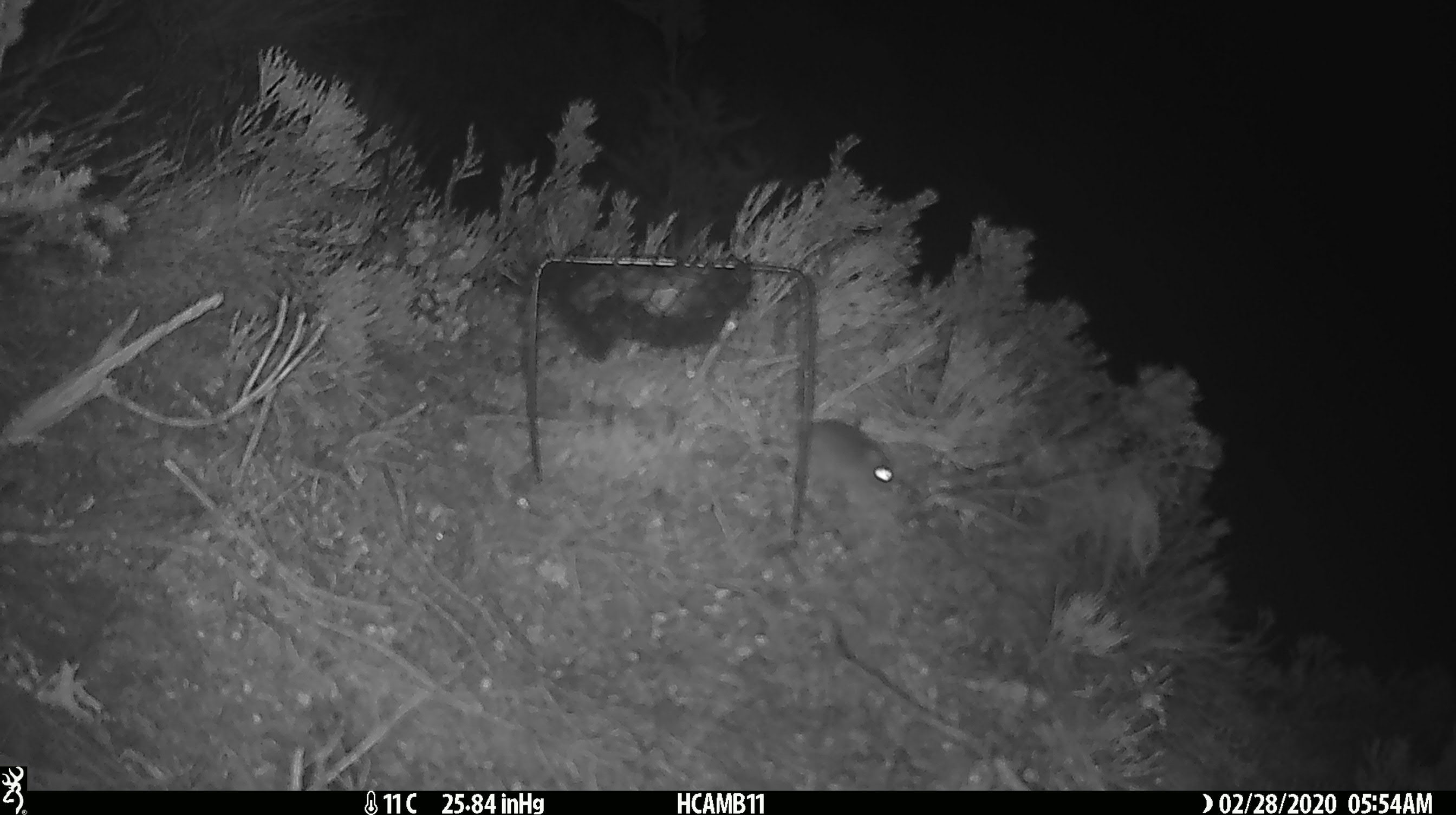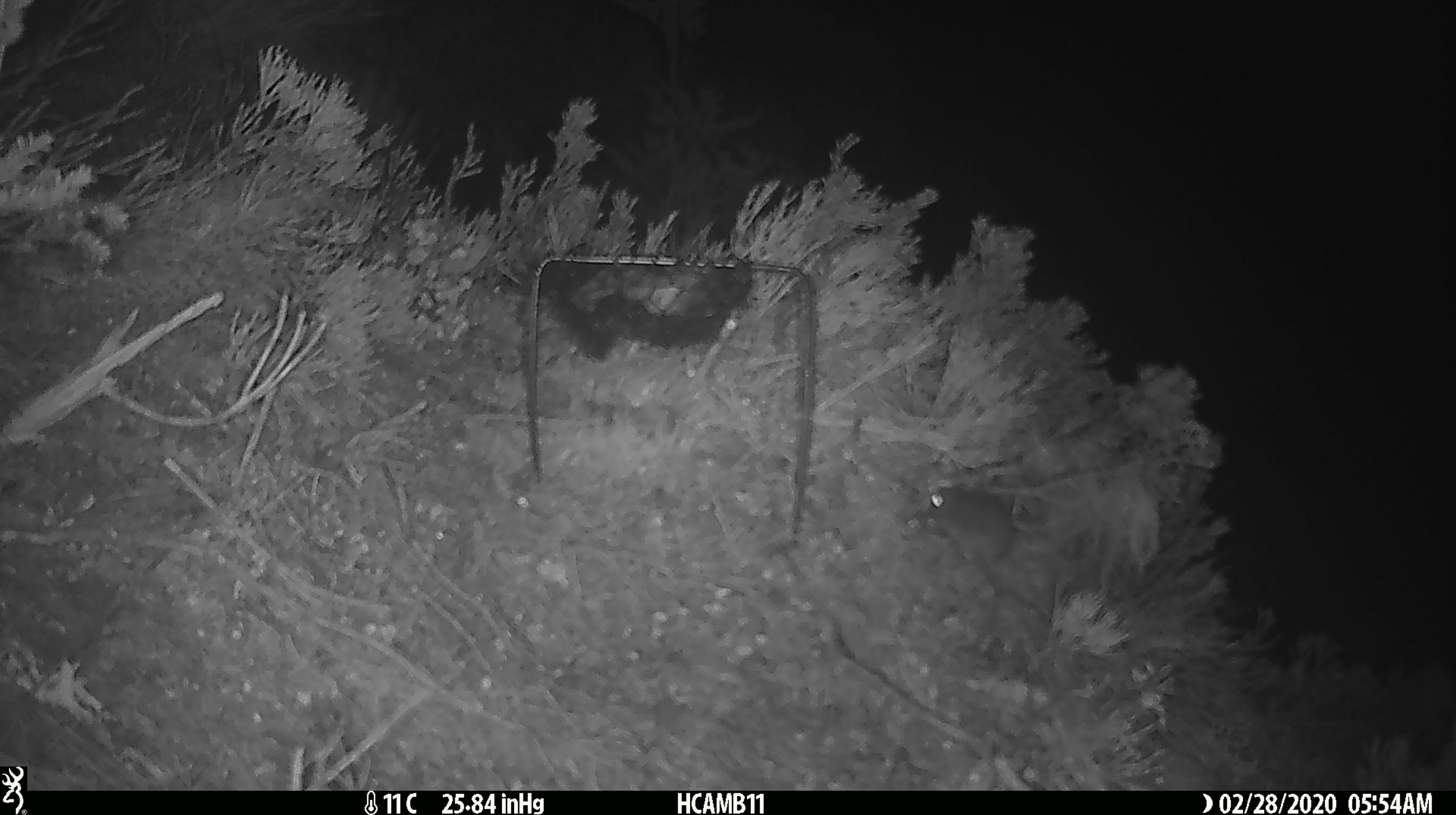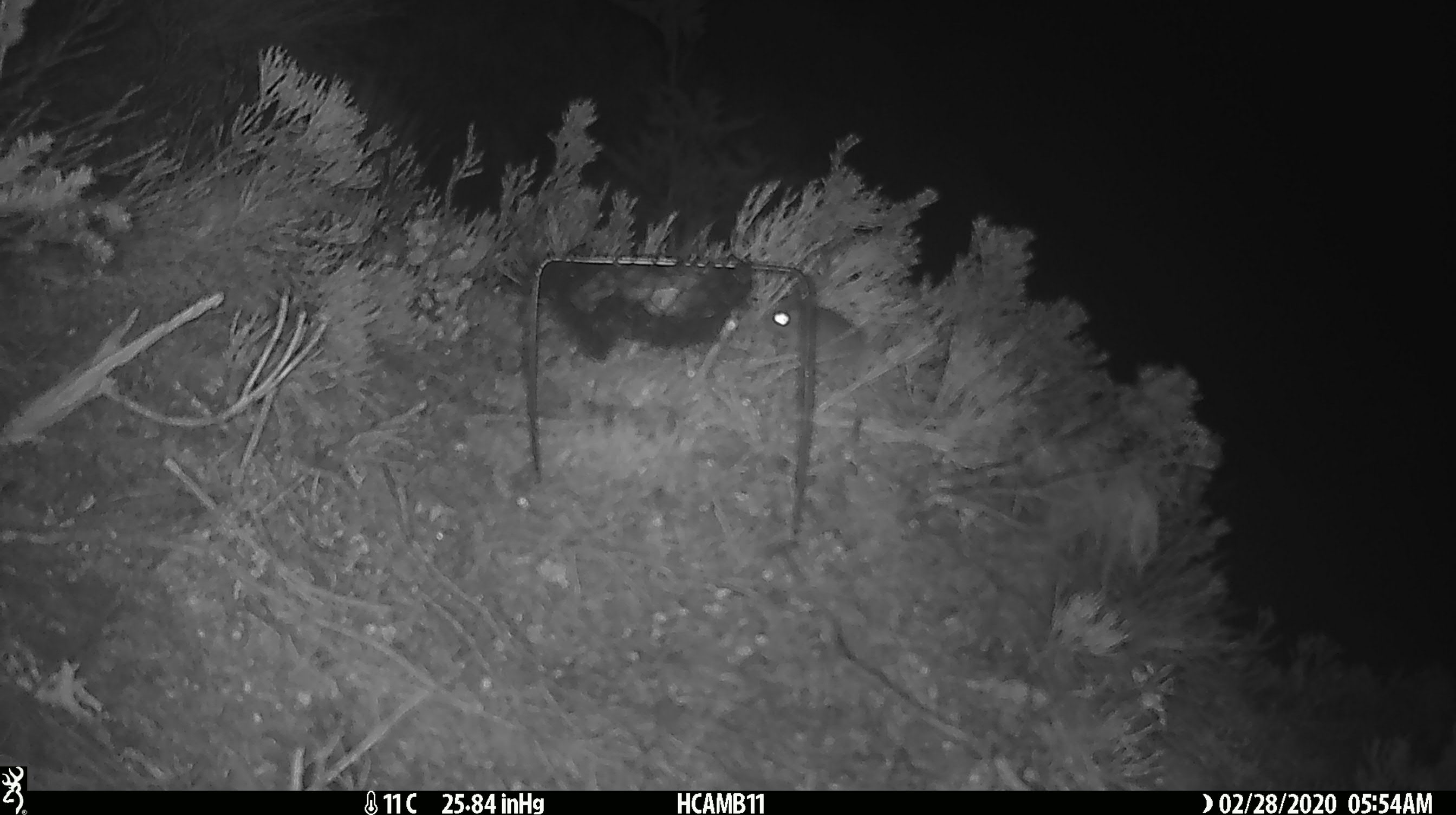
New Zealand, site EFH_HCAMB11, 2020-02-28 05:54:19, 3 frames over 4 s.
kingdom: Animalia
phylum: Chordata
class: Mammalia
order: Rodentia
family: Muridae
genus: Mus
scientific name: Mus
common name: mouse